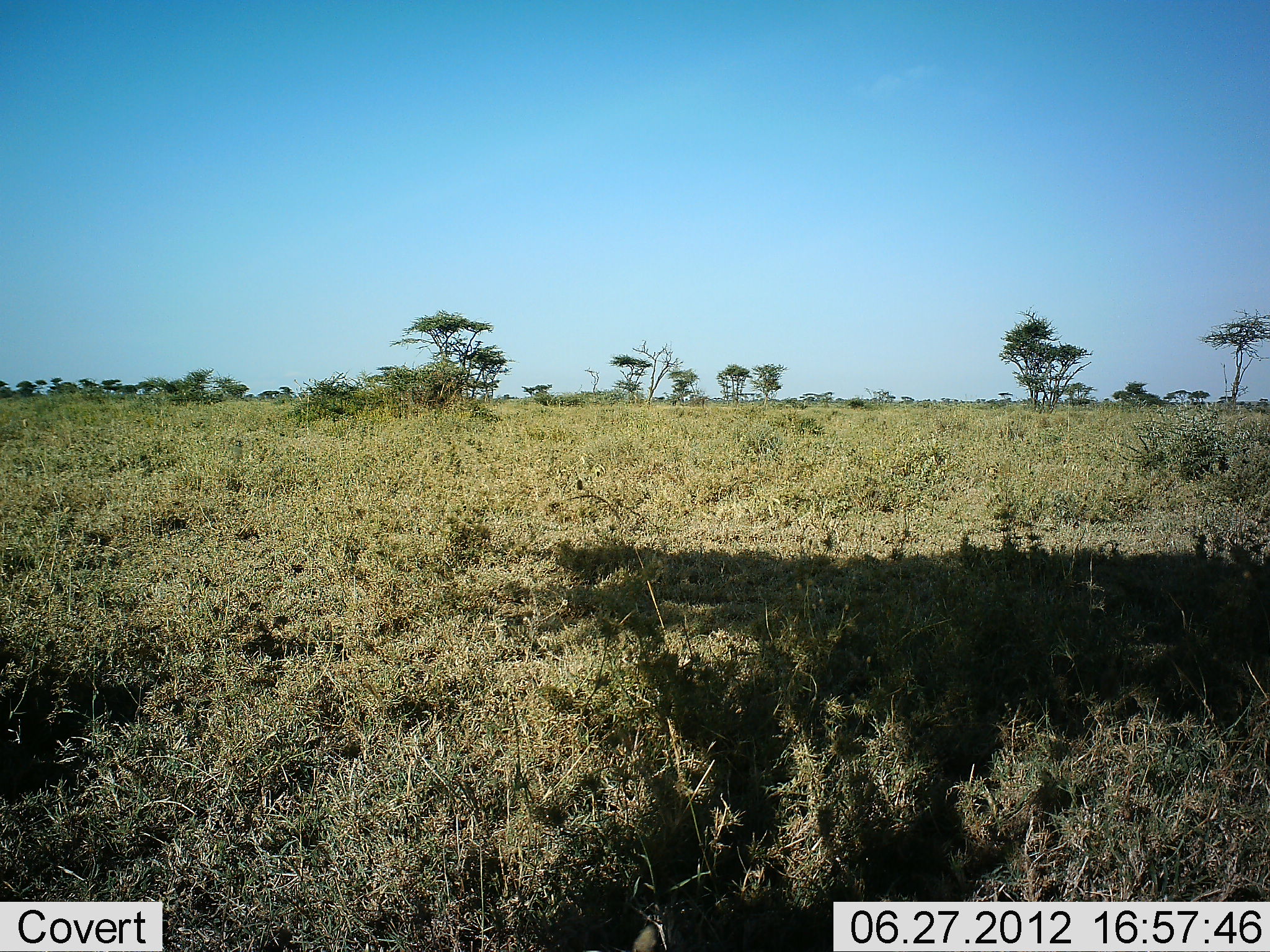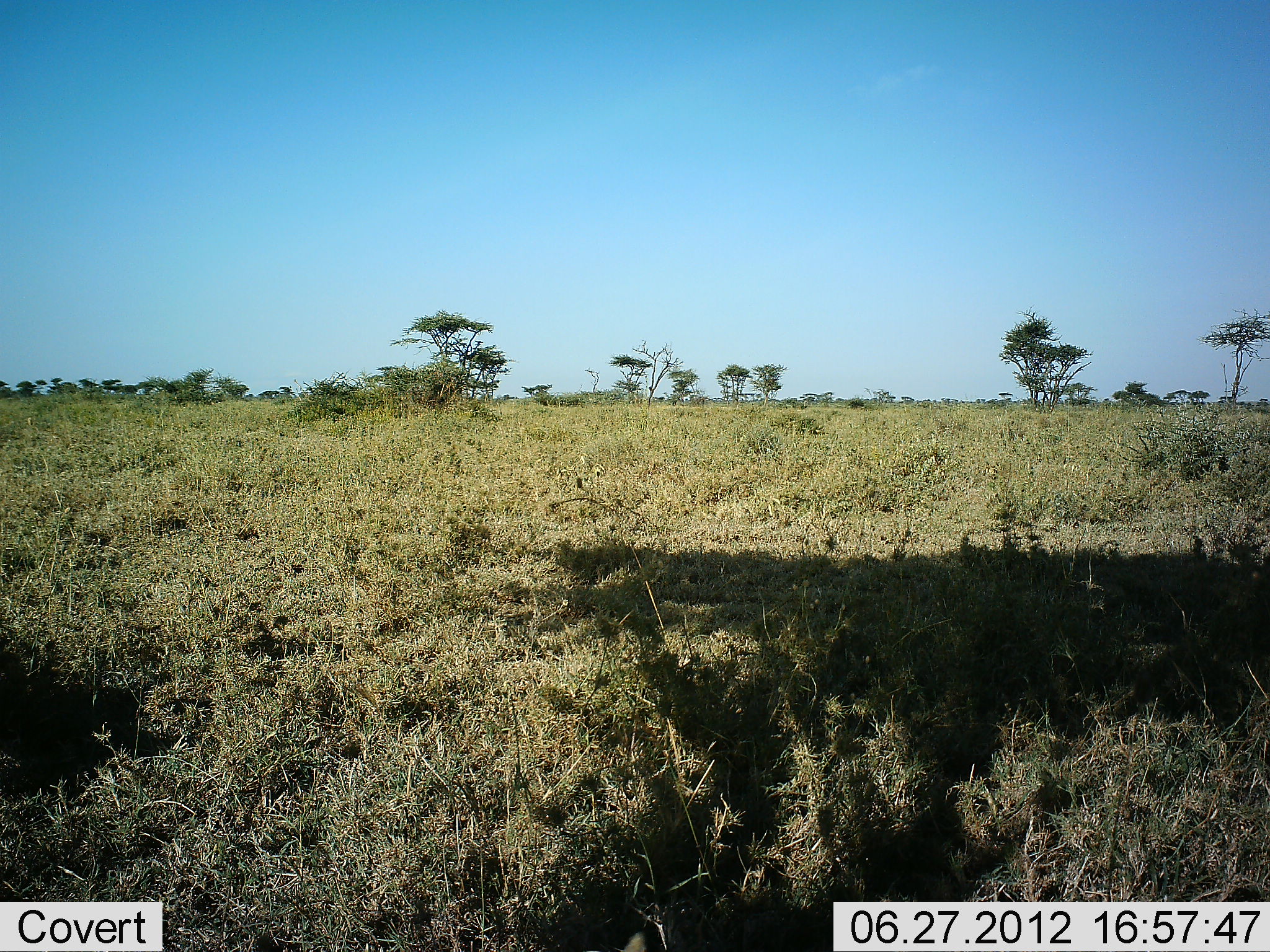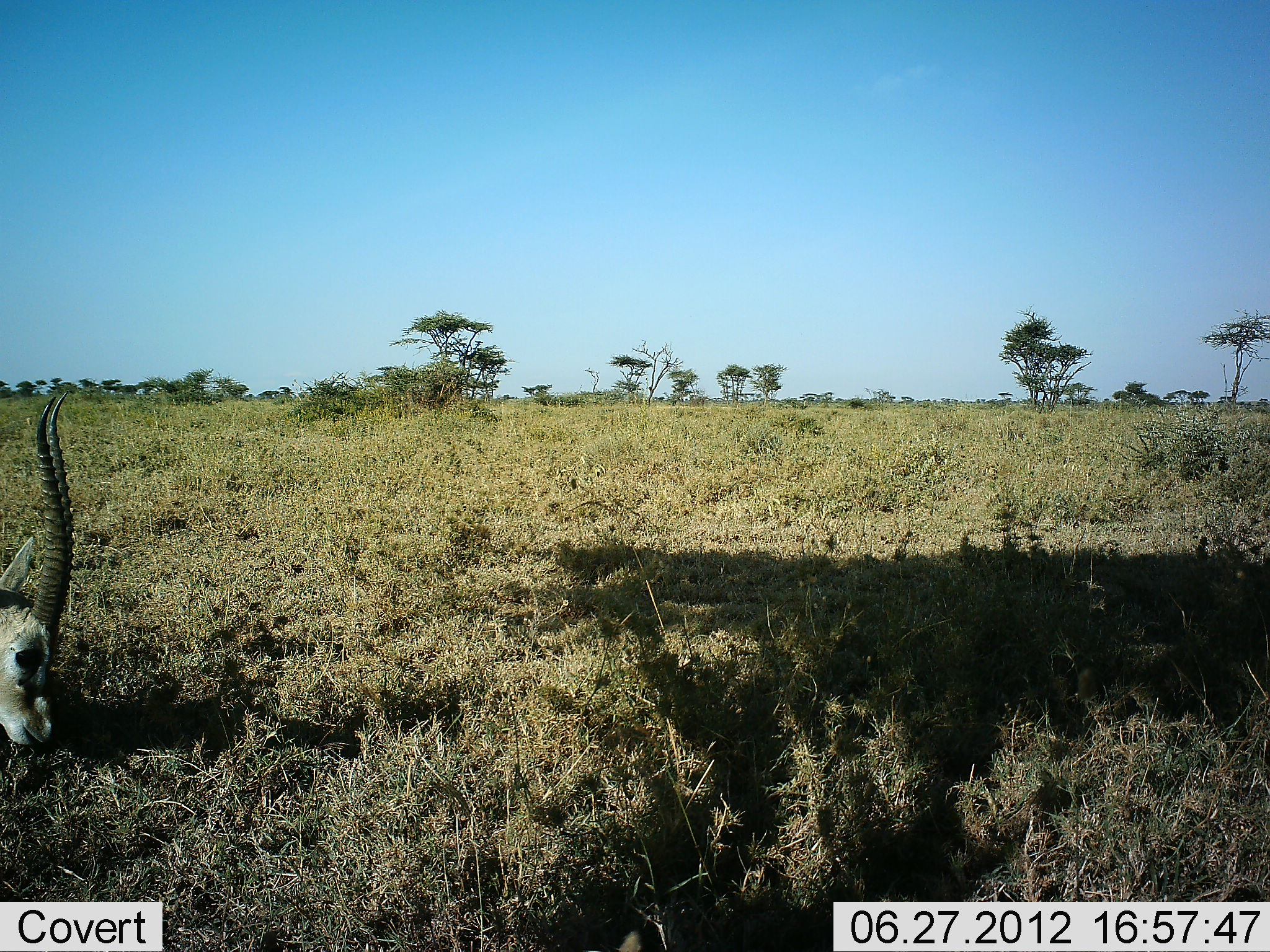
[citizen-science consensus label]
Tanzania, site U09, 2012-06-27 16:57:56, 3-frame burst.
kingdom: Animalia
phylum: Chordata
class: Mammalia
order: Artiodactyla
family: Bovidae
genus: Eudorcas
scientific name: Eudorcas thomsonii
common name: thomson's gazelle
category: gazellethomsons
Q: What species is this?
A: Gazellethomsons (thomson's gazelle) (Eudorcas thomsonii).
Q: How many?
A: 1.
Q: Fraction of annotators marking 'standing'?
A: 0%.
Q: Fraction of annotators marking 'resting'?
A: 0%.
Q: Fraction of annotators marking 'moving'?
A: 36%.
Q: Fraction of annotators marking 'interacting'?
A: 0%.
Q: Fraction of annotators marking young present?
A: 0%.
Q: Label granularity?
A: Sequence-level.